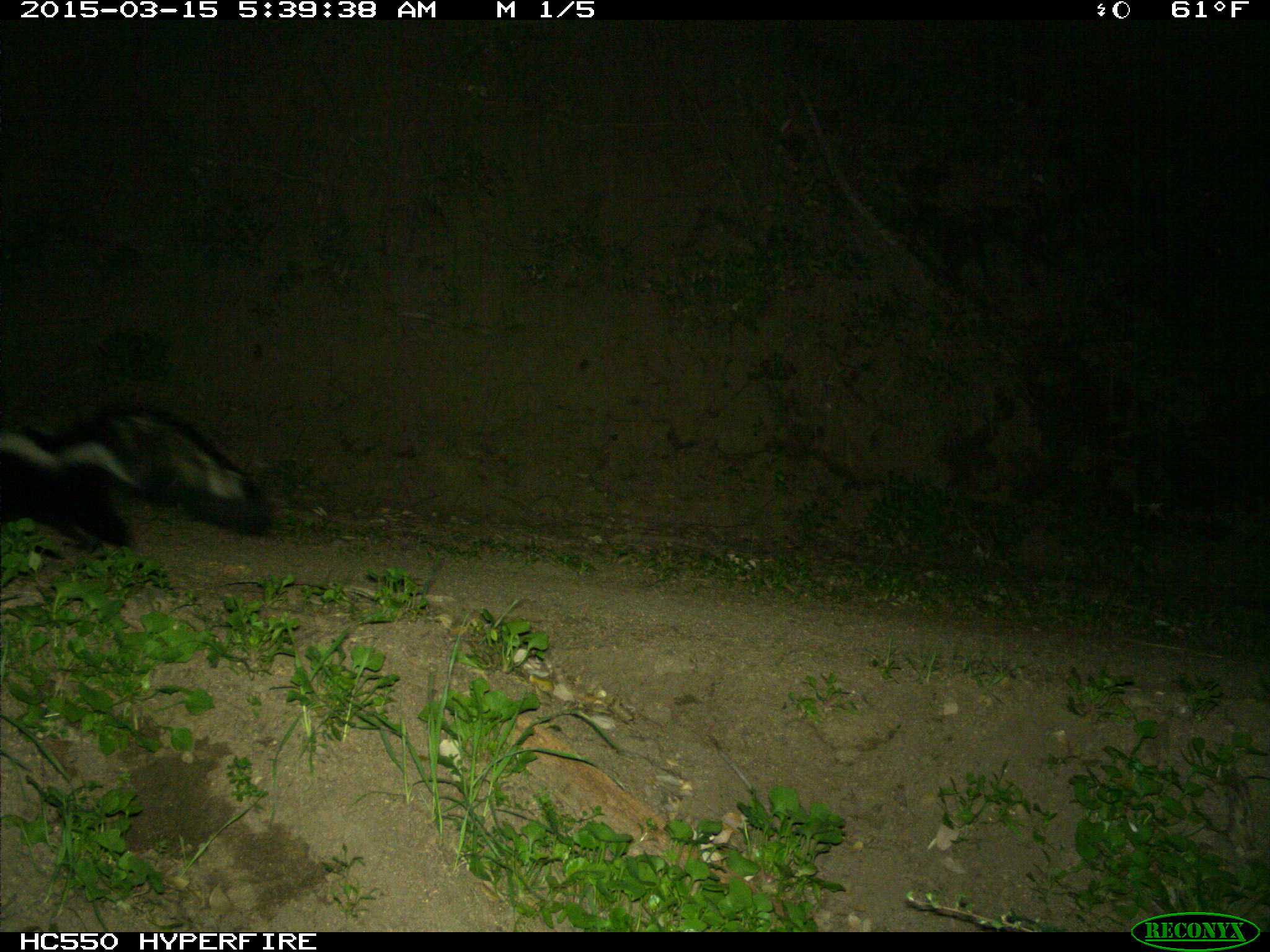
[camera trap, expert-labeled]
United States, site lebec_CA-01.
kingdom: Animalia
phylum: Chordata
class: Mammalia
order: Carnivora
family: Mephitidae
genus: Mephitis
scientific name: Mephitis mephitis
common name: striped skunk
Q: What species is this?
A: Mephitis mephitis (striped skunk).